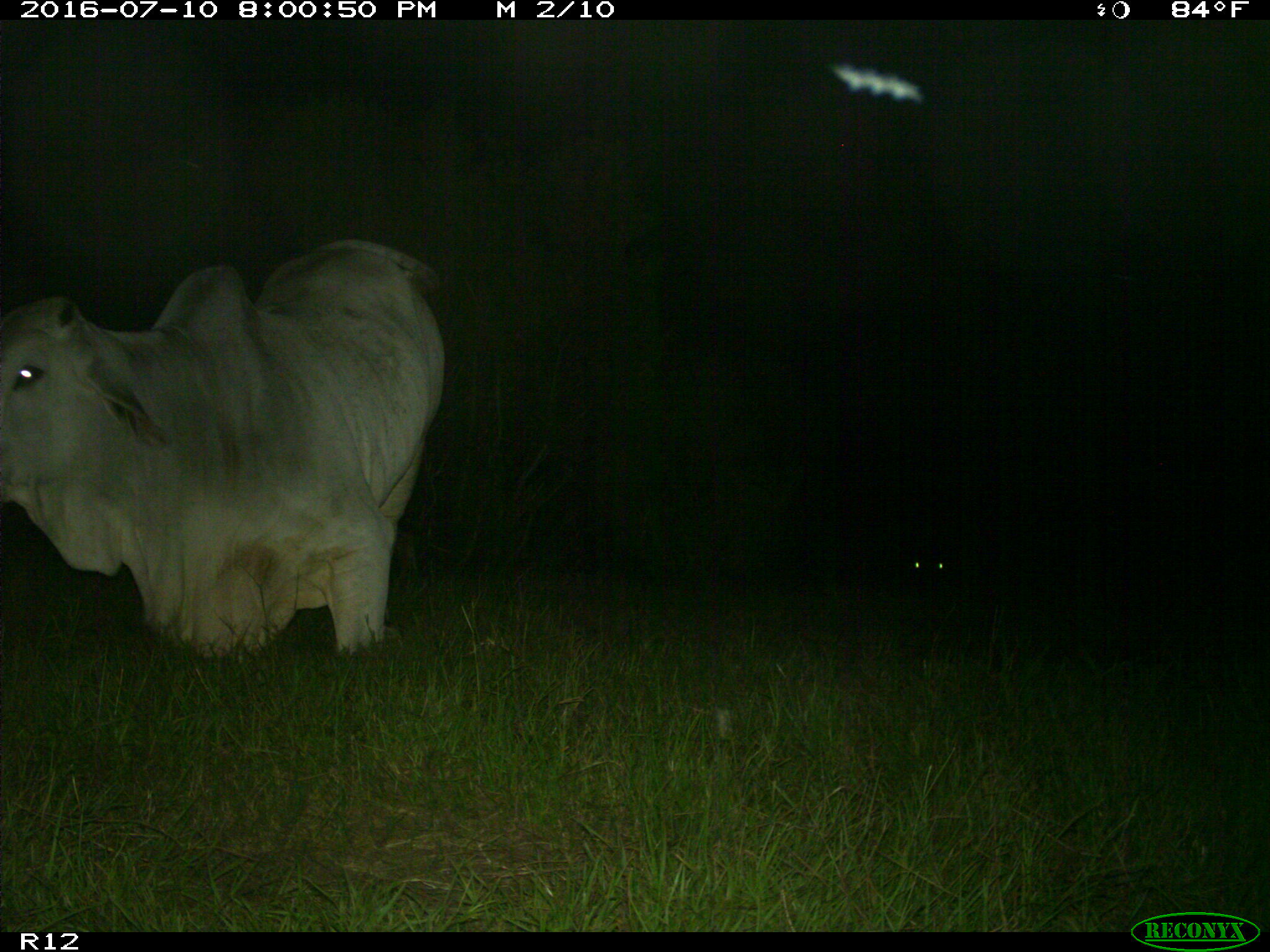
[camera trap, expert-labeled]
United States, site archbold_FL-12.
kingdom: Animalia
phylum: Chordata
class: Mammalia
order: Artiodactyla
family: Bovidae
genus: Bos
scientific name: Bos taurus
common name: domestic cow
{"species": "Bos taurus (domestic cow)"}